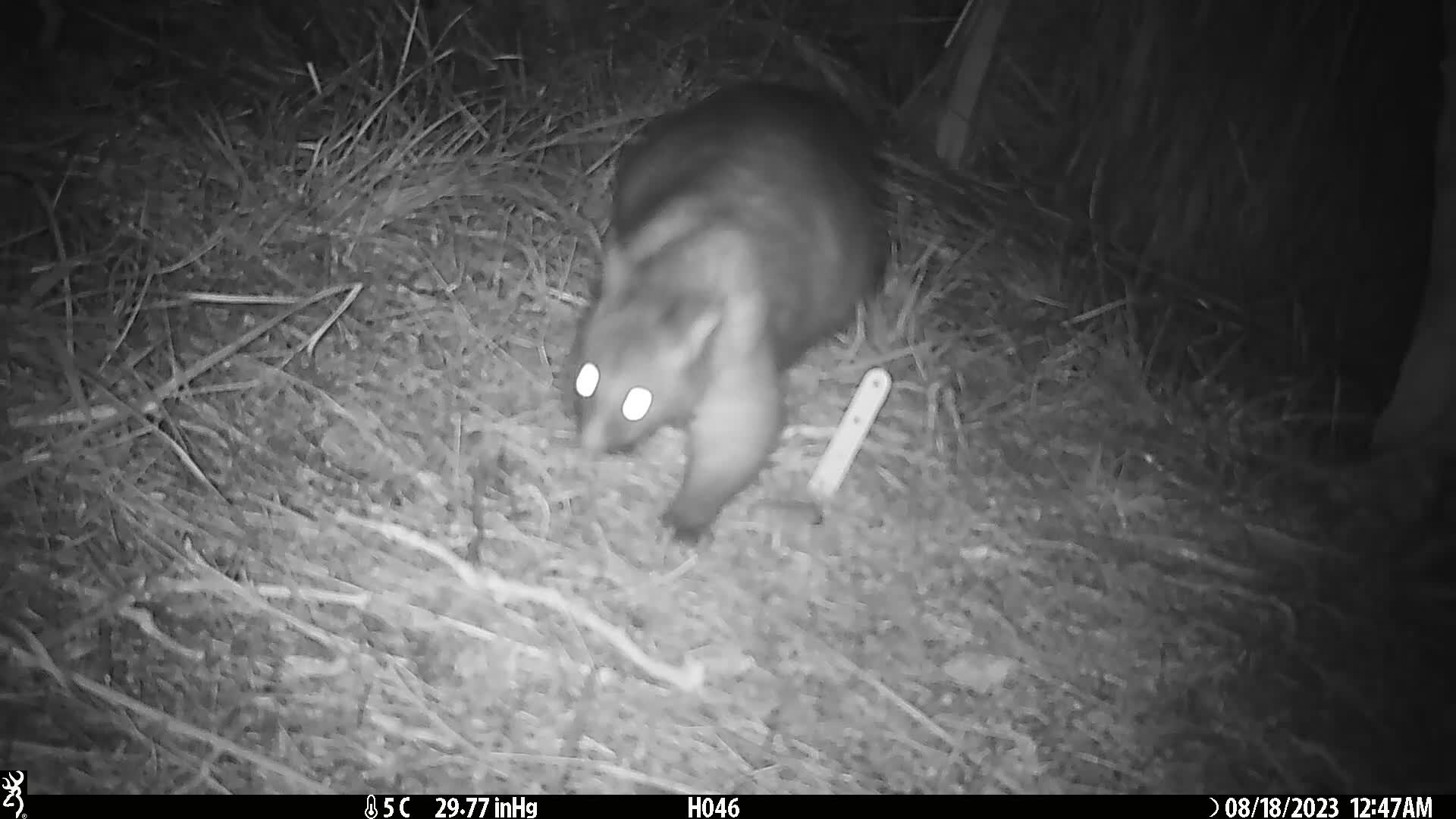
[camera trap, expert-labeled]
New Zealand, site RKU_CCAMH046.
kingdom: Animalia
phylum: Chordata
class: Mammalia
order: Diprotodontia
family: Phalangeridae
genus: Trichosurus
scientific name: Trichosurus vulpecula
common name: common brushtail possum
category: possum